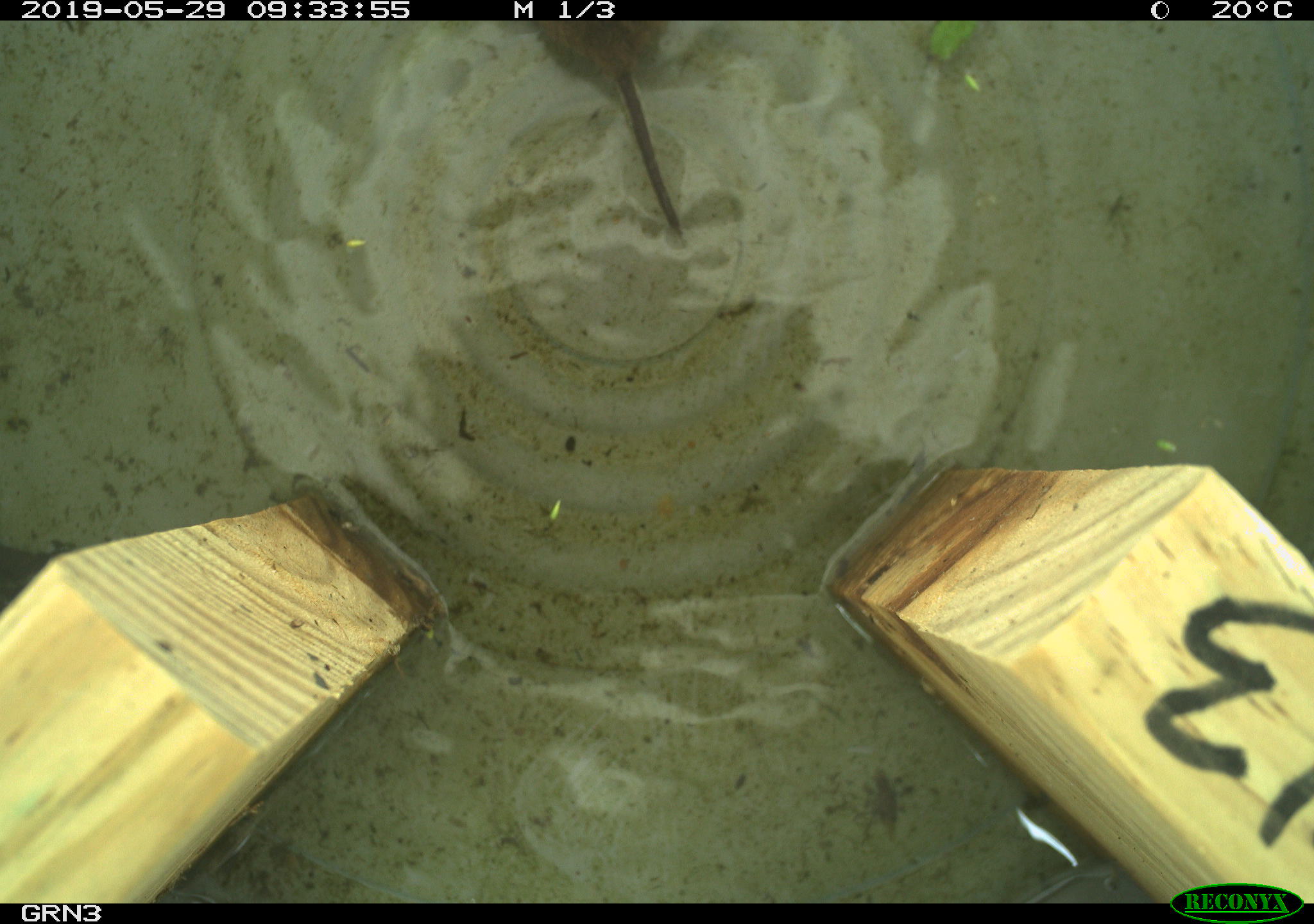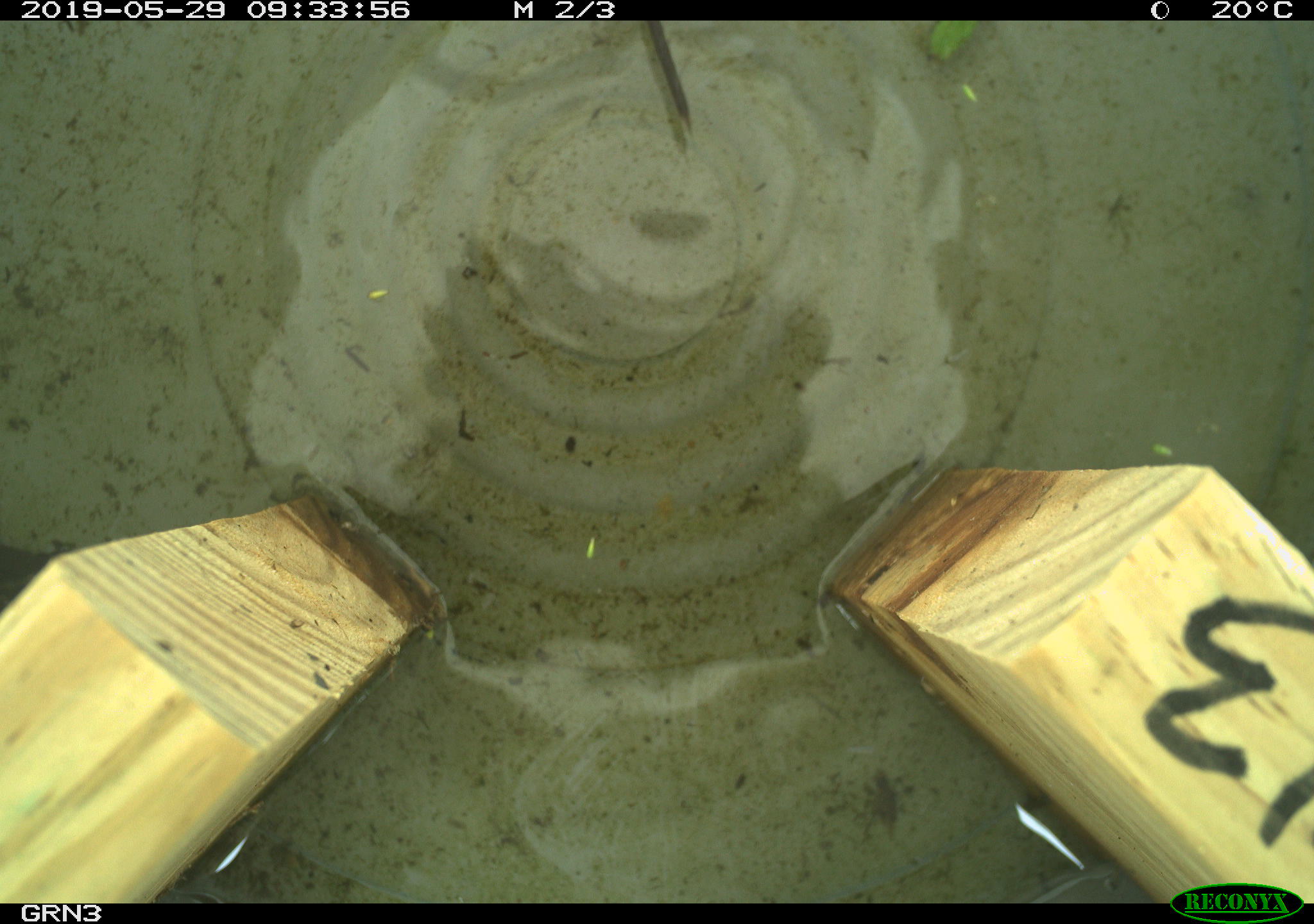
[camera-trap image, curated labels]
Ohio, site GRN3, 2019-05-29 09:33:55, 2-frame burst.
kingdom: Animalia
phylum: Chordata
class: Mammalia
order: Rodentia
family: Cricetidae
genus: Microtus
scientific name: Microtus pennsylvanicus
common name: meadow vole